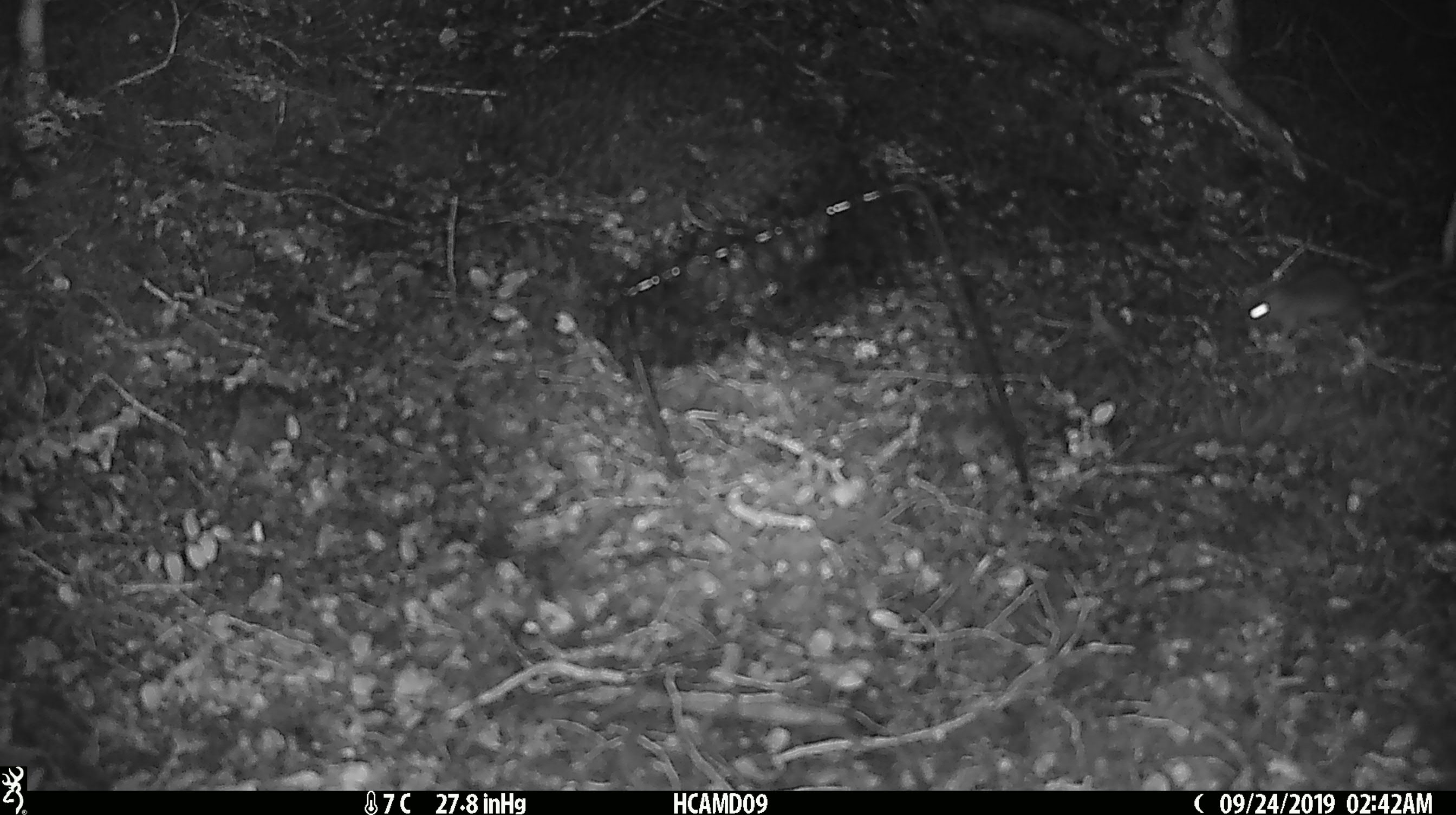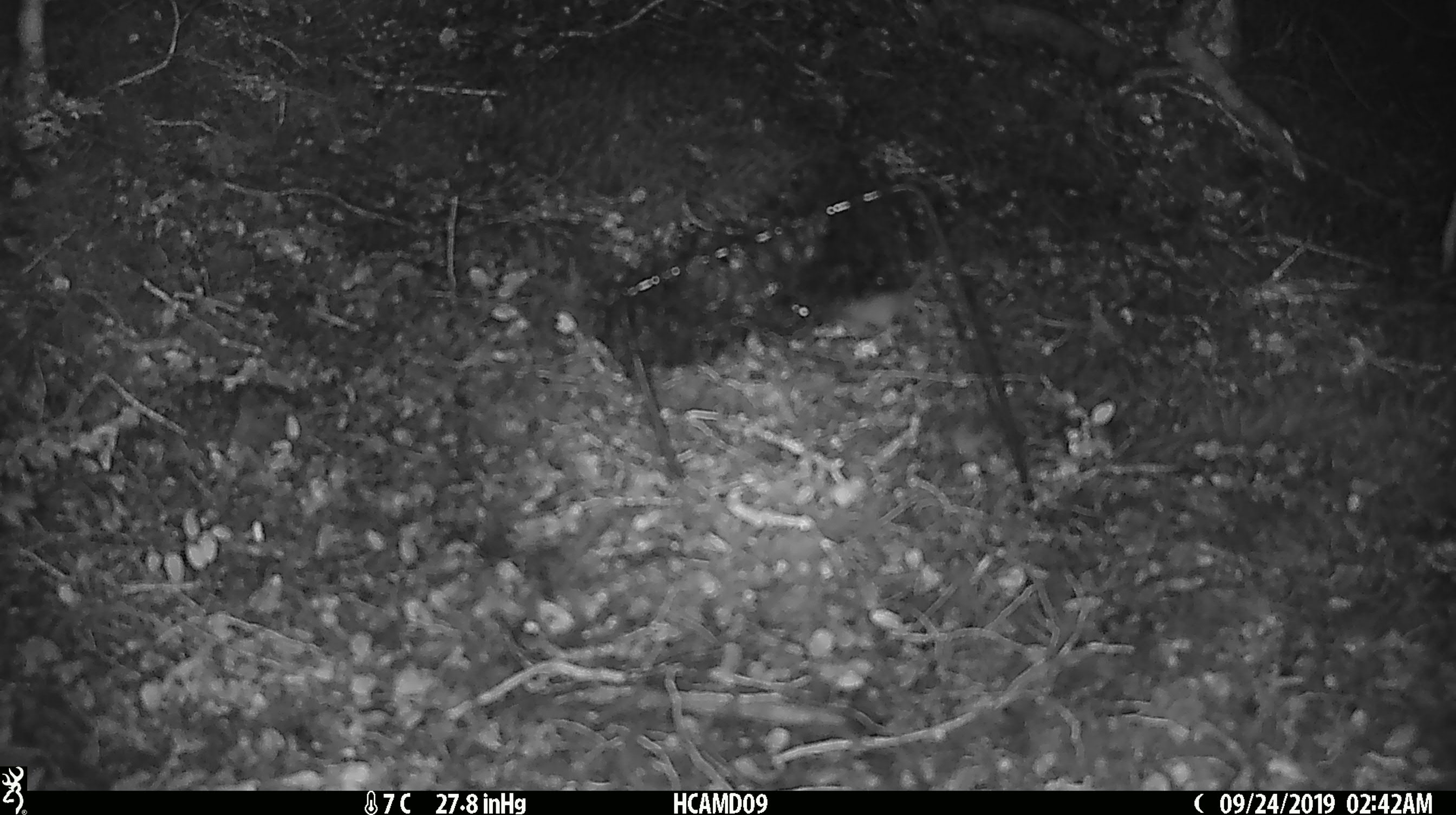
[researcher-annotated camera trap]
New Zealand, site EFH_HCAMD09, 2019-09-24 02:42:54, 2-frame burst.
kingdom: Animalia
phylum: Chordata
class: Mammalia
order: Rodentia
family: Muridae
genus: Mus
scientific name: Mus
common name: mouse